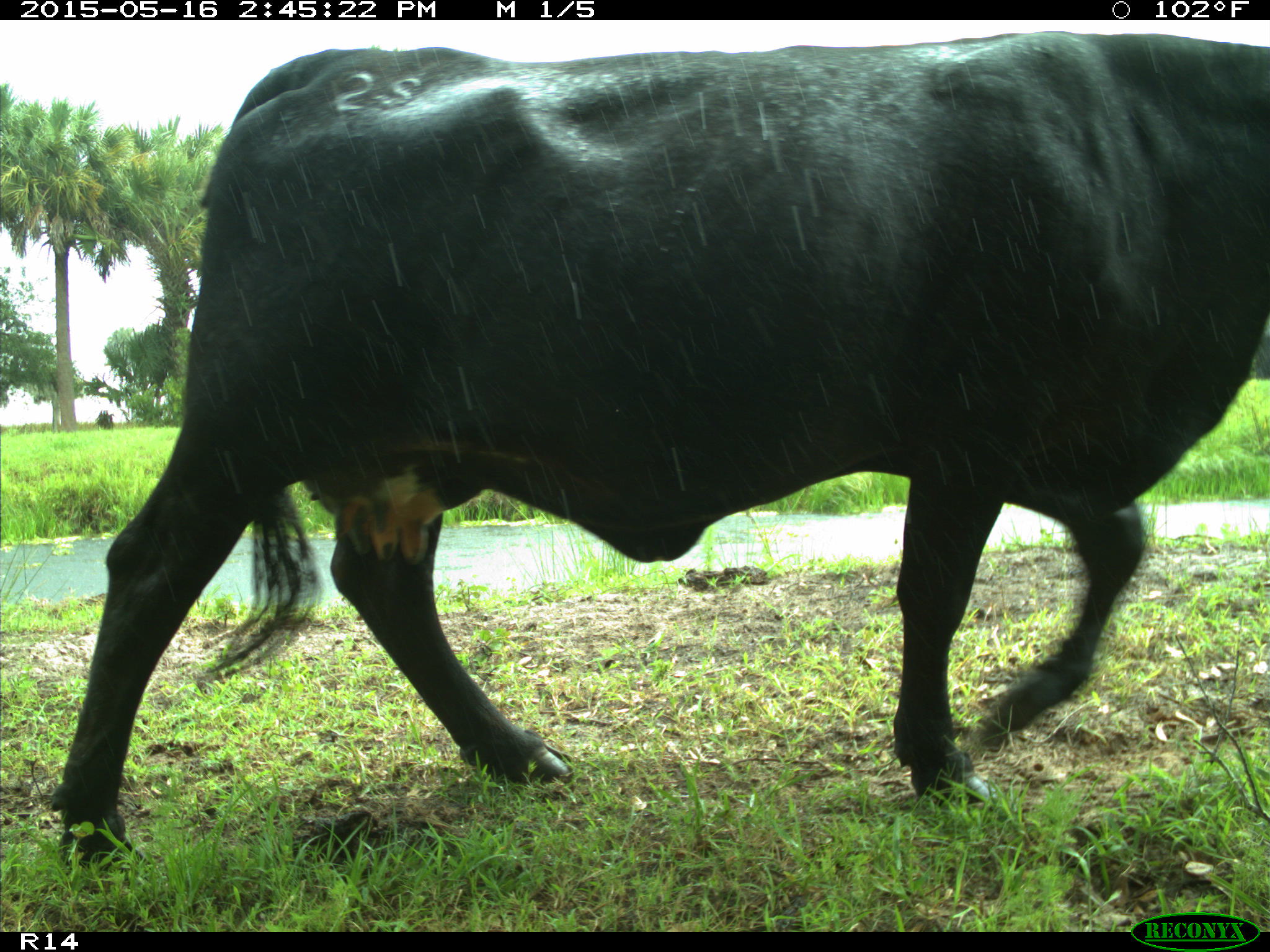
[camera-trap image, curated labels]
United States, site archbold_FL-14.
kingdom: Animalia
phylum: Chordata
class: Mammalia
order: Artiodactyla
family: Bovidae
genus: Bos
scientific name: Bos taurus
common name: domestic cow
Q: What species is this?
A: Bos taurus (domestic cow).